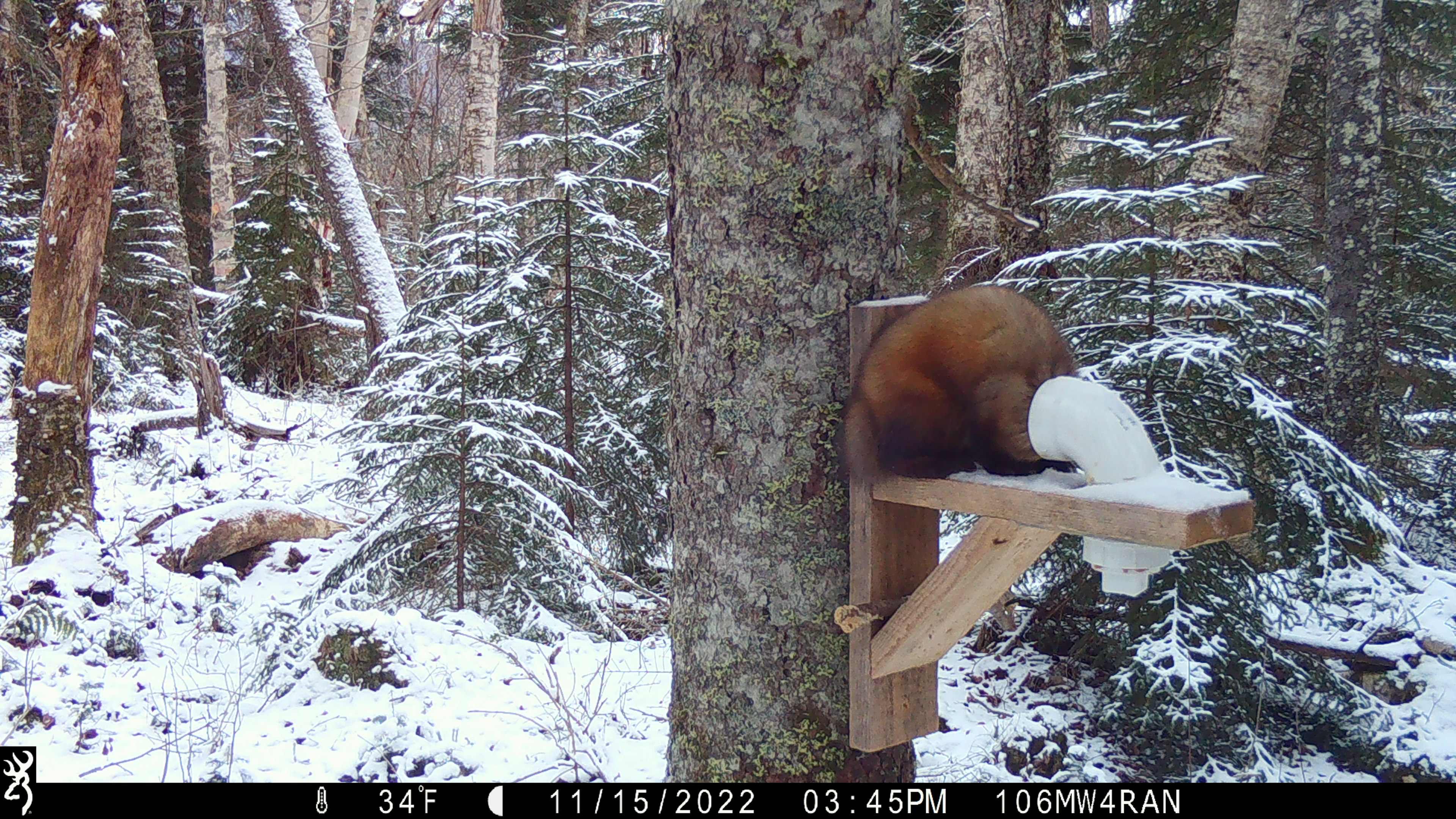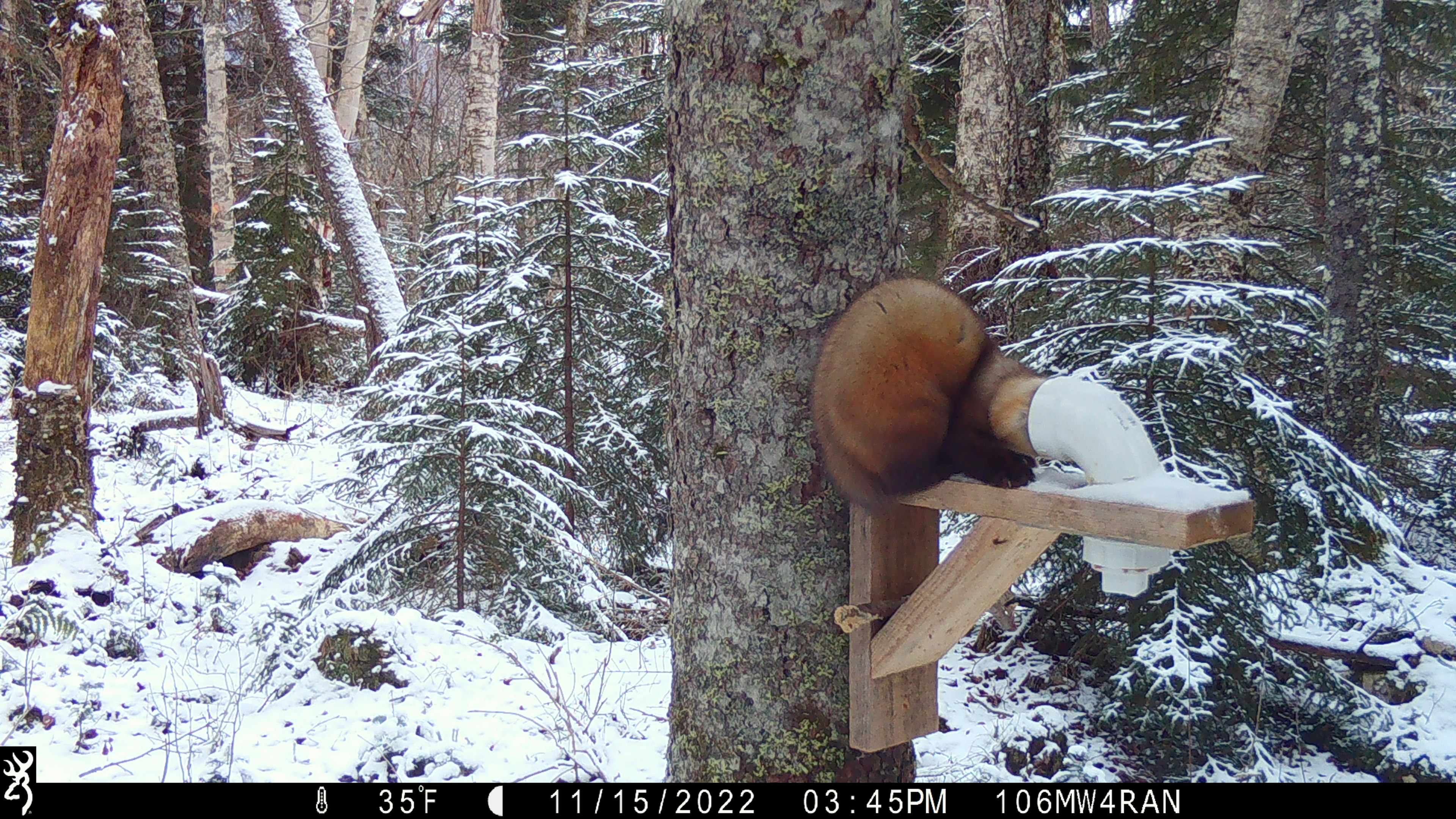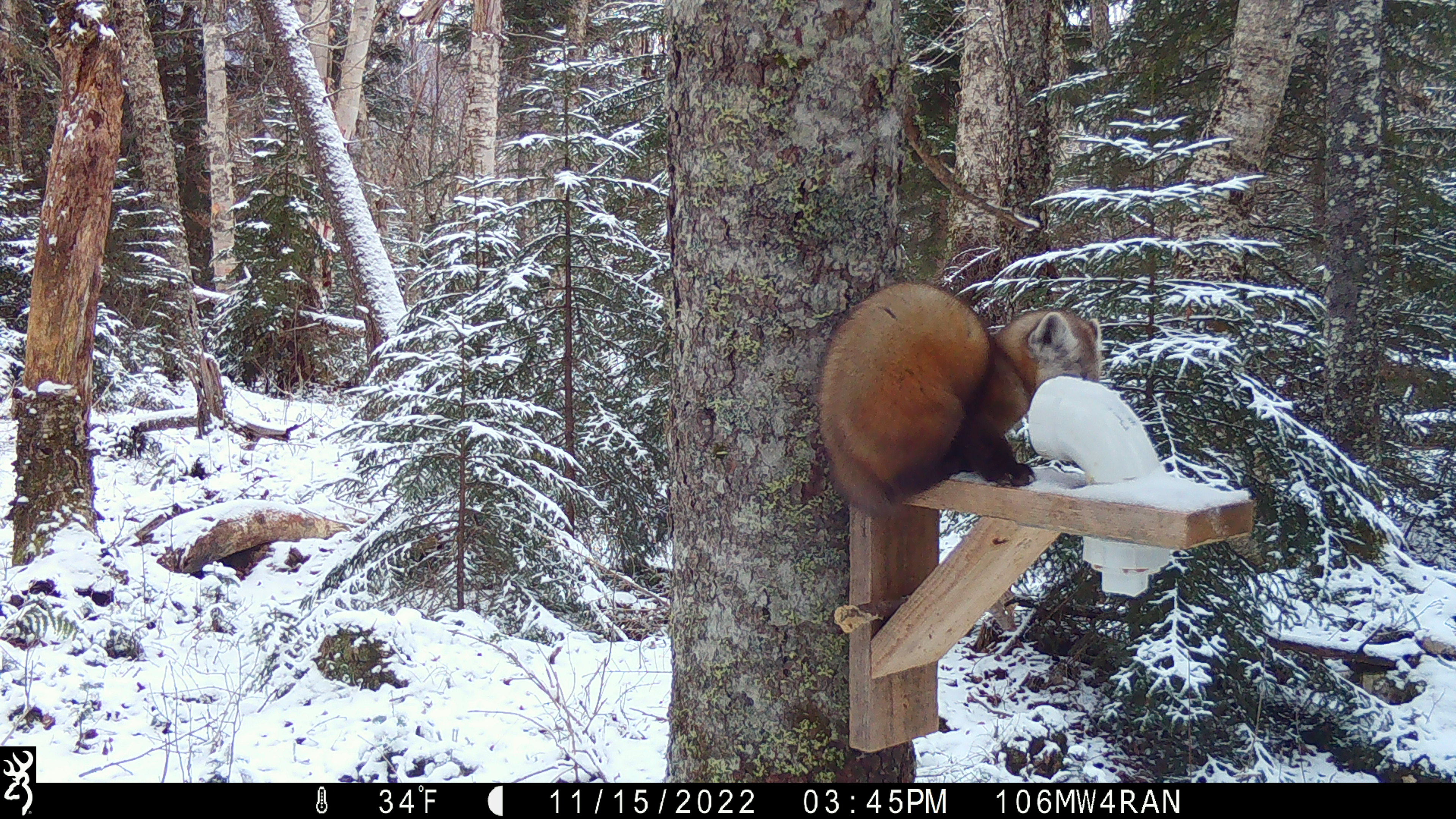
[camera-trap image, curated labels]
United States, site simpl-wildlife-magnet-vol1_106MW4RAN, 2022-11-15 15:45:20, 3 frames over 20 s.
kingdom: Animalia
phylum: Chordata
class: Mammalia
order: Carnivora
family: Mustelidae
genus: Martes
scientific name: Martes americana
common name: american marten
American marten (Martes americana).